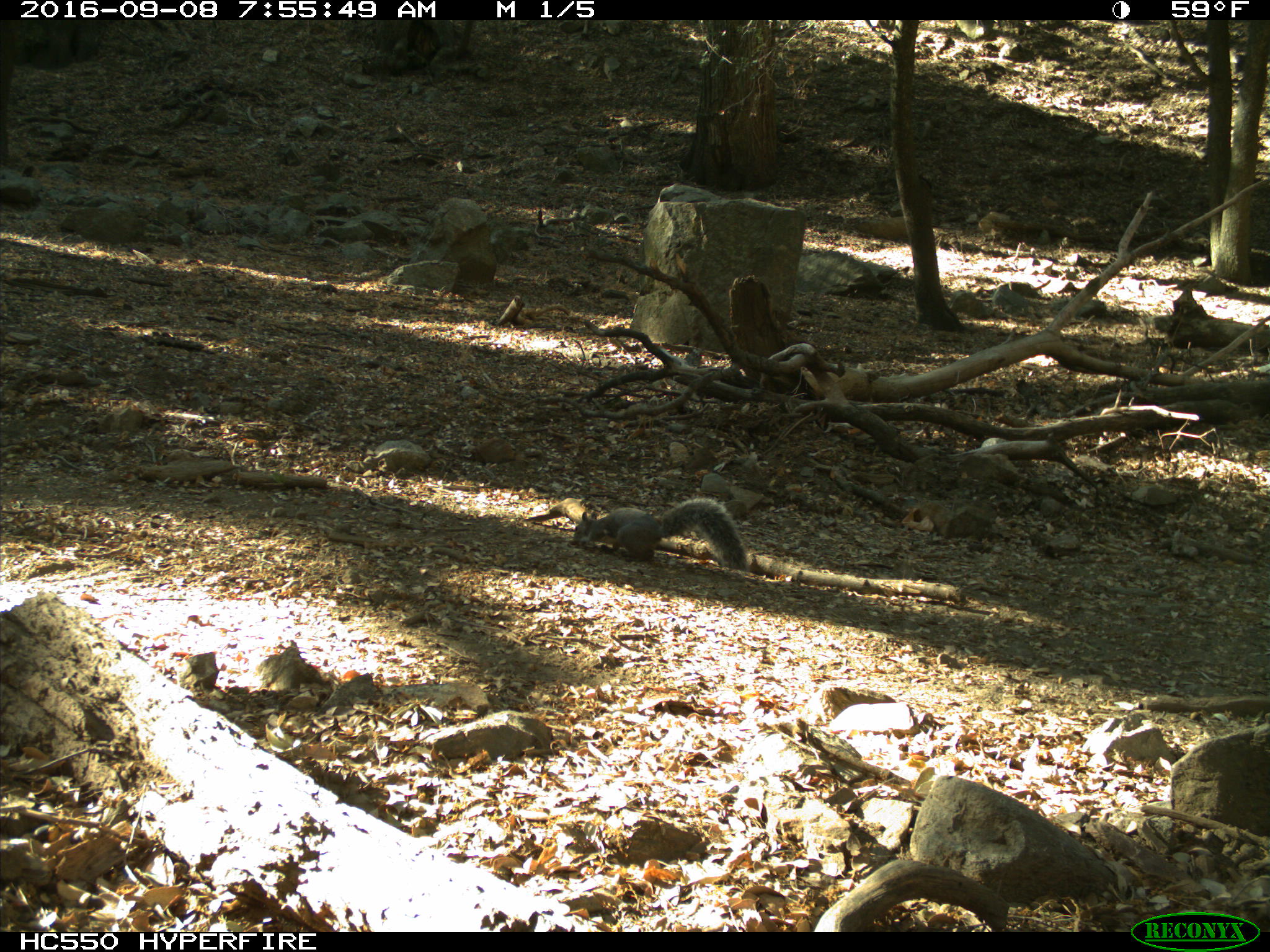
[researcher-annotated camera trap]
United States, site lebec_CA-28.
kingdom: Animalia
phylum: Chordata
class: Mammalia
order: Rodentia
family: Sciuridae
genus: Sciurus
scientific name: Sciurus carolinensis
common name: eastern gray squirrel